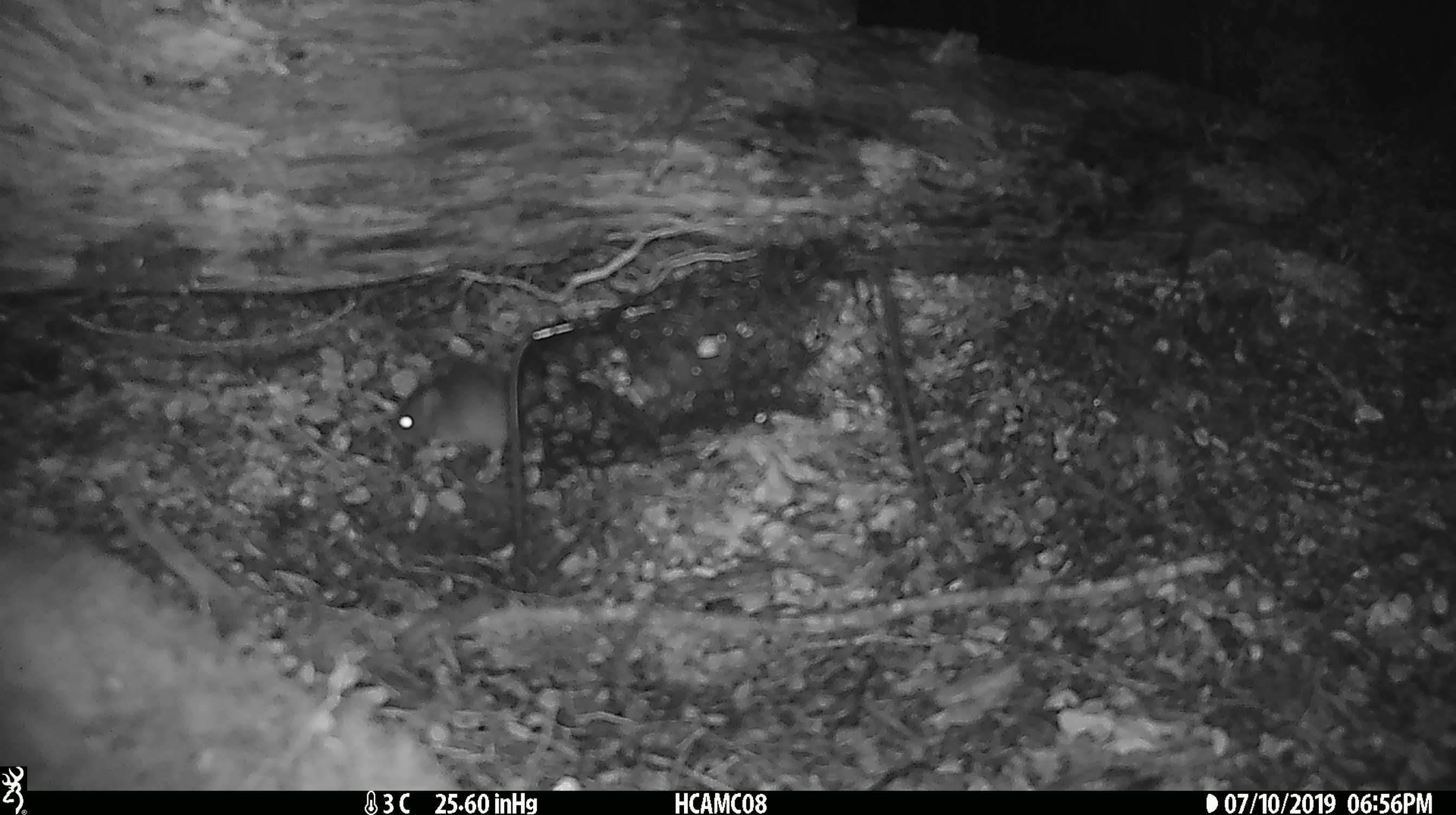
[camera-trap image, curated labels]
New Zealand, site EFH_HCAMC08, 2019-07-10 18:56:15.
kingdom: Animalia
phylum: Chordata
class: Mammalia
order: Rodentia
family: Muridae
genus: Mus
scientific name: Mus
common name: mouse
Mouse (Mus).